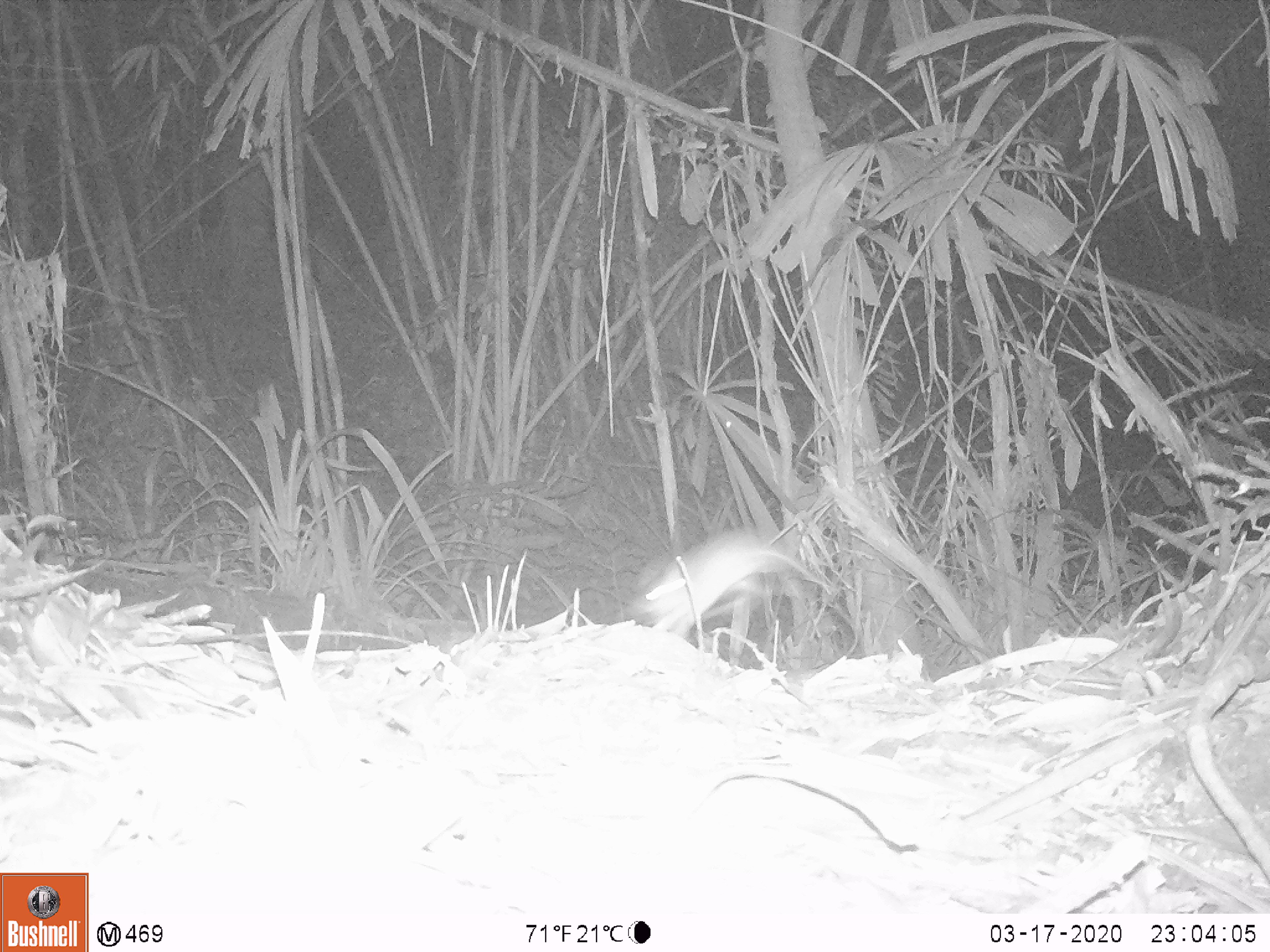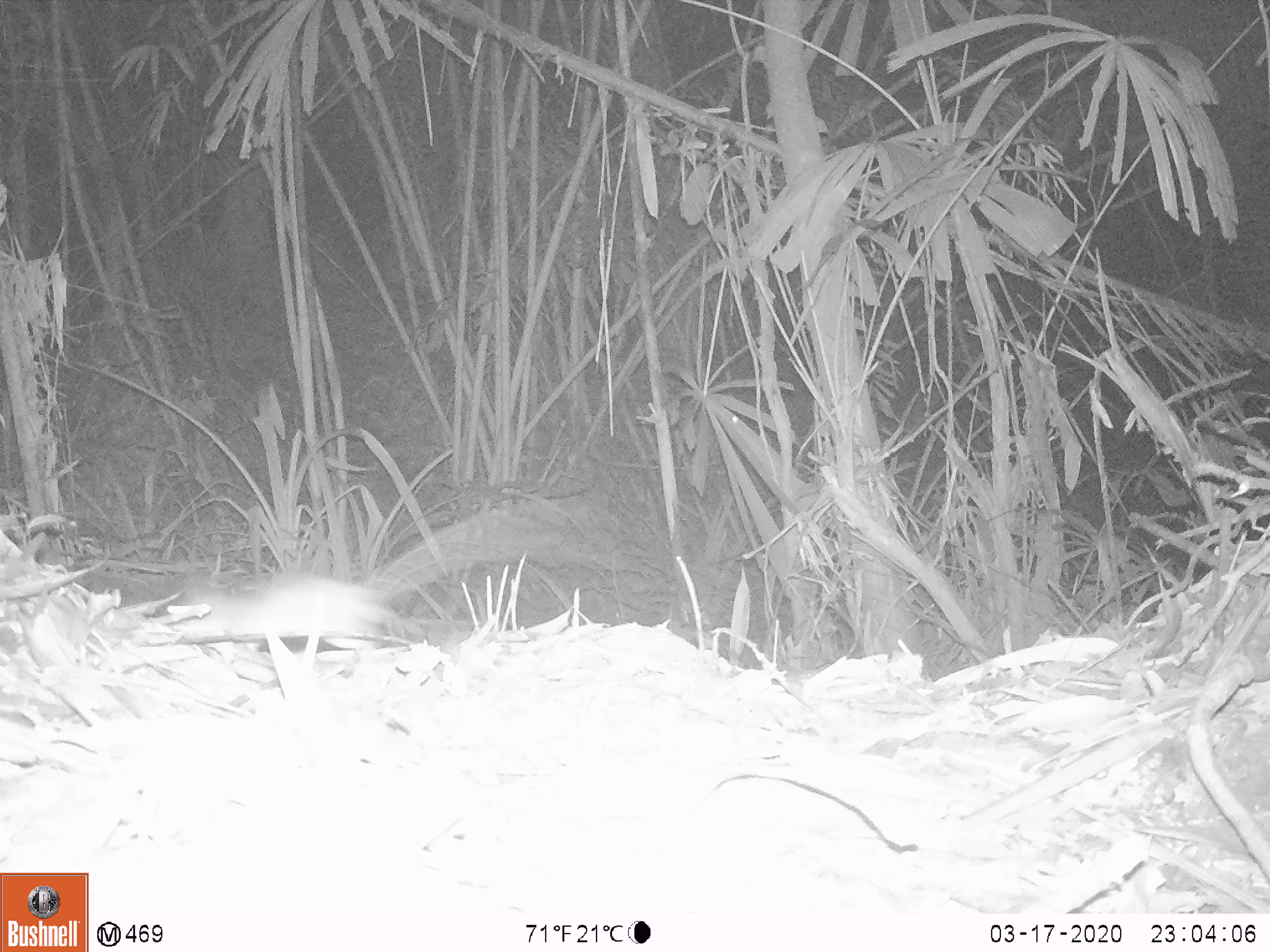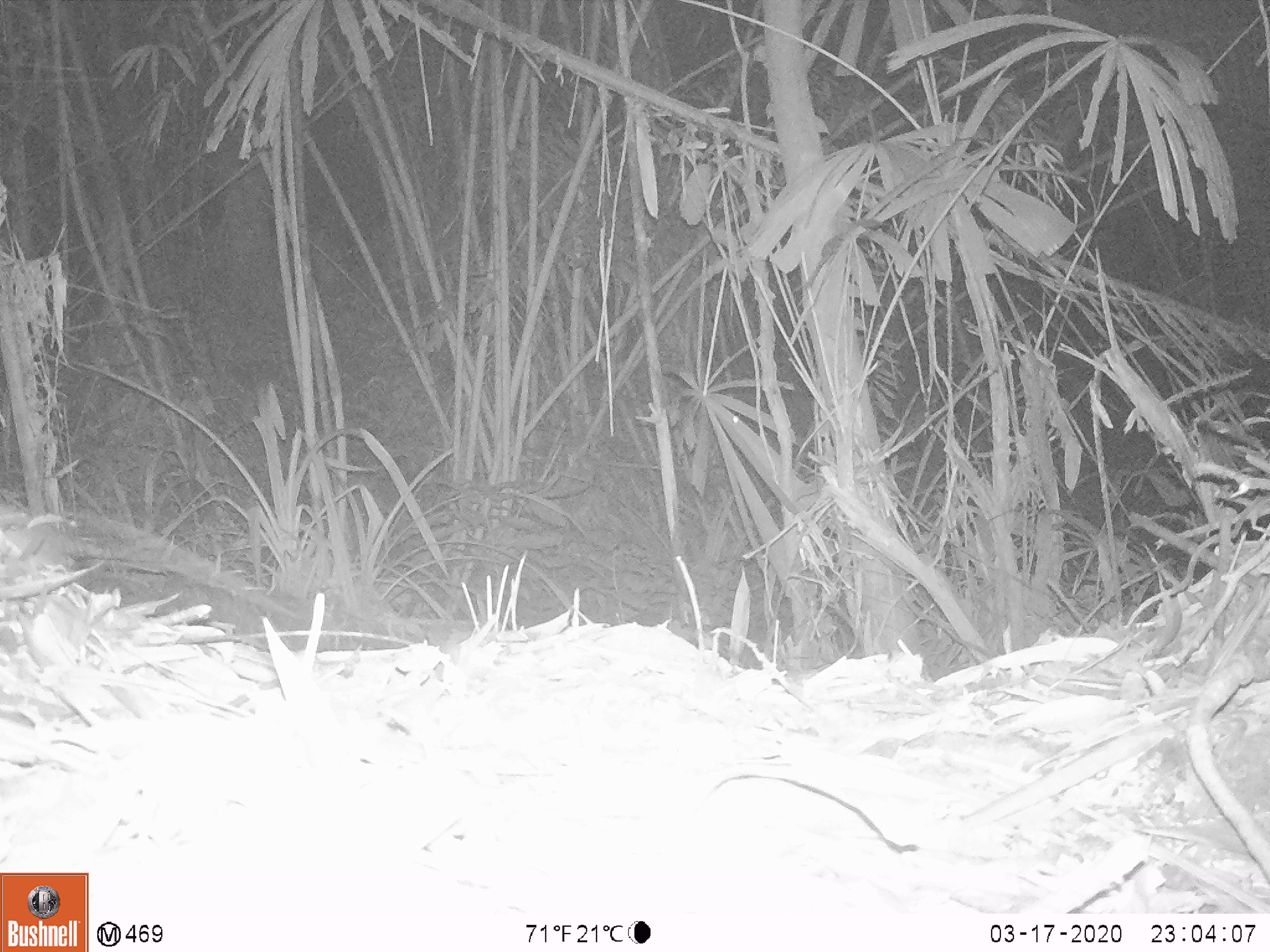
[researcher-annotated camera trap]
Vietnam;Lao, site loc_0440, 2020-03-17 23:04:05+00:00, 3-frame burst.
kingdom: Animalia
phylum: Chordata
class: Mammalia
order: Rodentia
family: Muridae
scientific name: Muridae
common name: old-world mice and rats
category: unidentified murid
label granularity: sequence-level